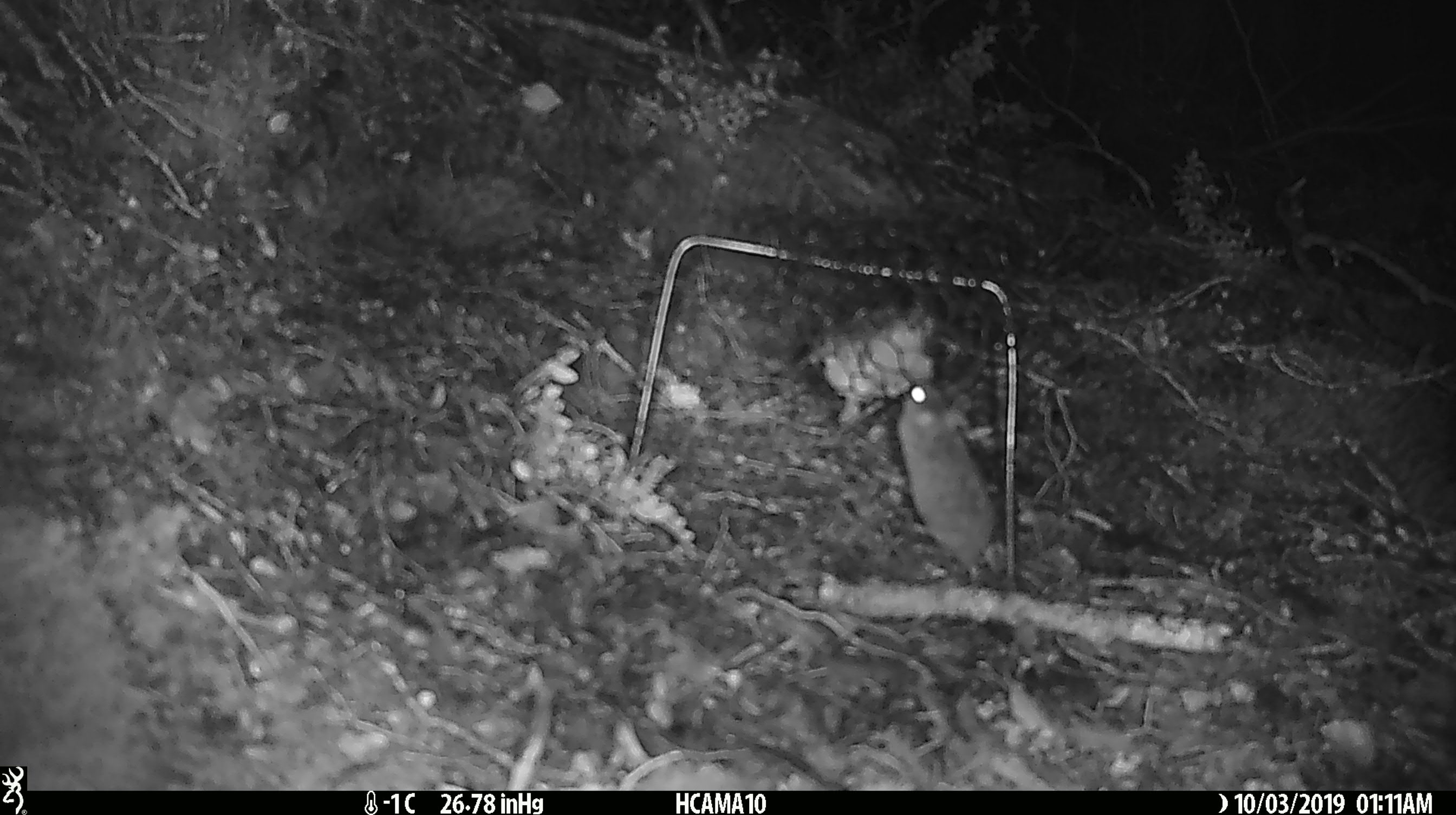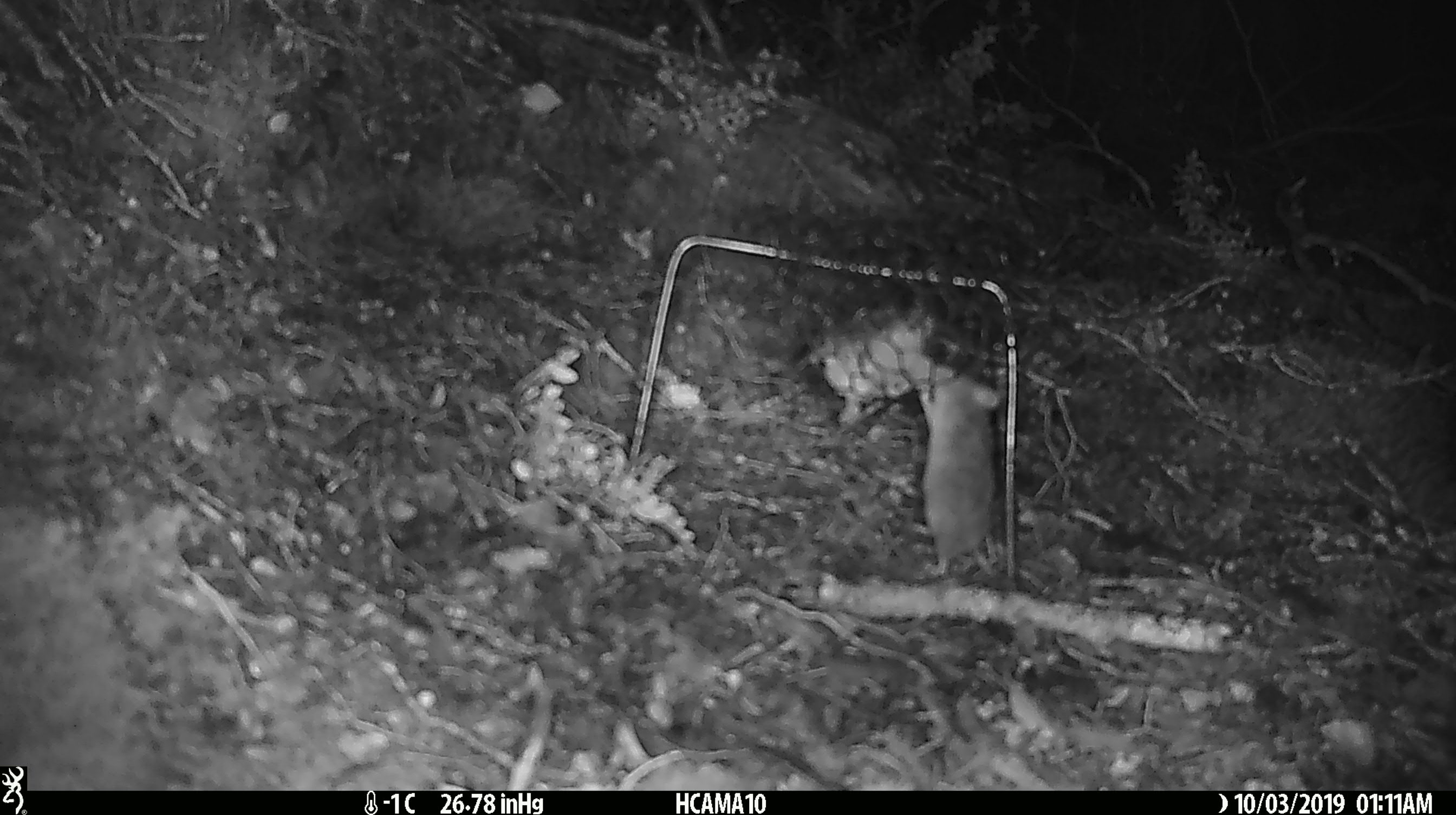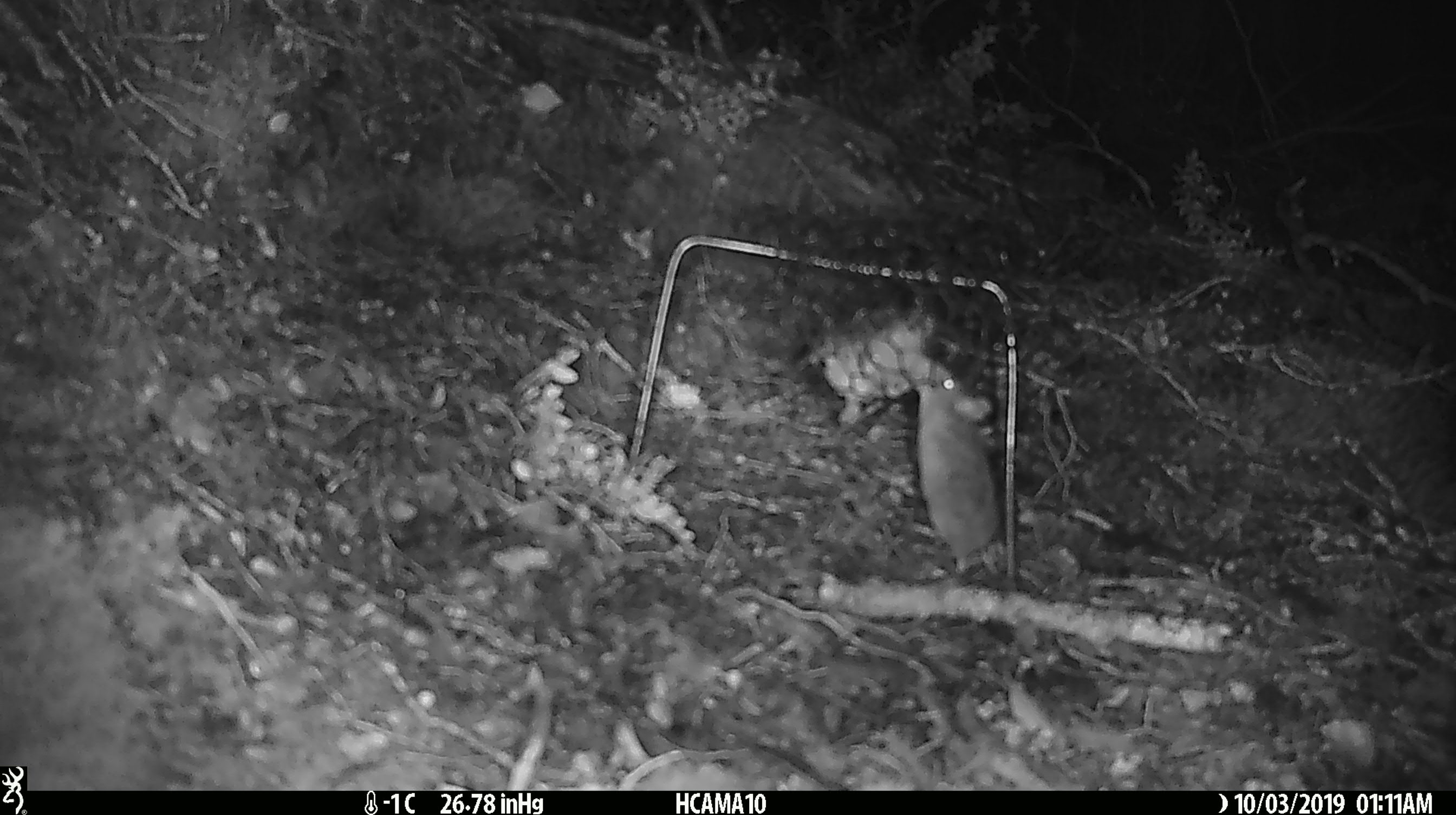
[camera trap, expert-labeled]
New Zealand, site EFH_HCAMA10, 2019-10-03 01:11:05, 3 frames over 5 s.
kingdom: Animalia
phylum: Chordata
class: Mammalia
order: Rodentia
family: Muridae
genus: Mus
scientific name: Mus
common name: mouse